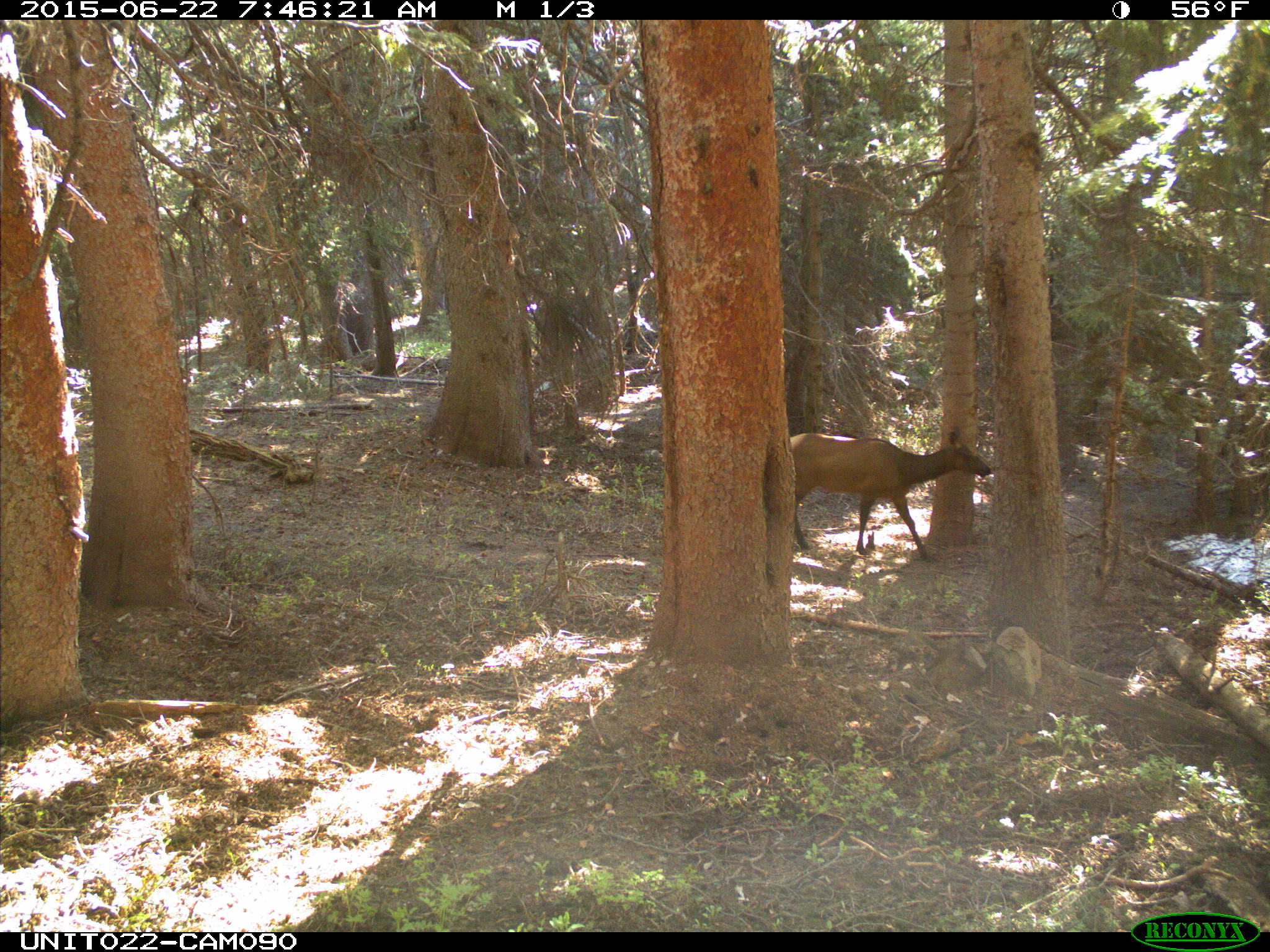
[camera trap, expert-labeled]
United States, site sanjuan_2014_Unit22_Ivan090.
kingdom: Animalia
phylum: Chordata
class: Mammalia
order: Artiodactyla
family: Cervidae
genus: Cervus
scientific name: Cervus elaphus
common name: red deer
Cervus elaphus (red deer).